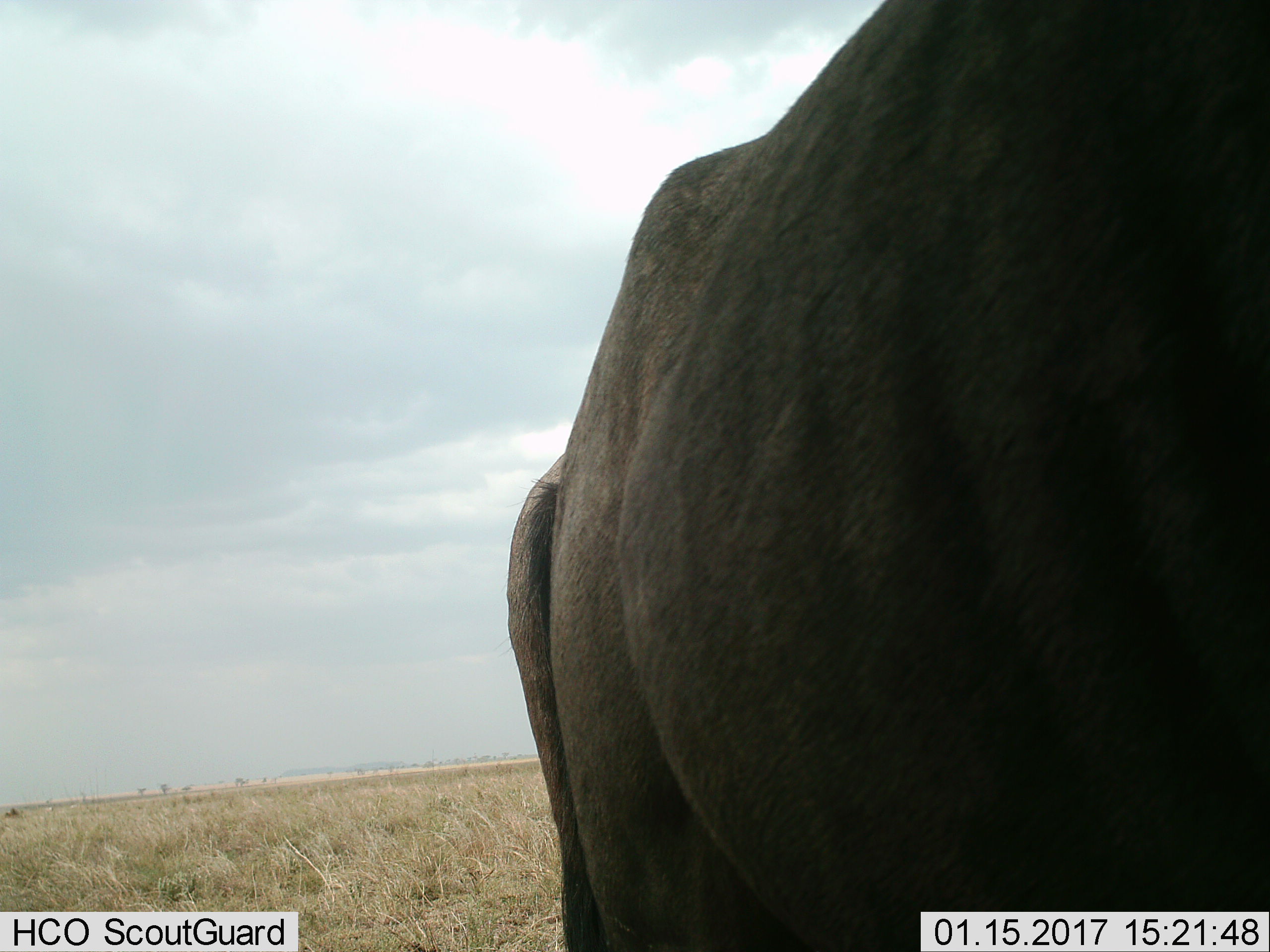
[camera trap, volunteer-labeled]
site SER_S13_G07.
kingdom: Animalia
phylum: Chordata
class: Mammalia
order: Artiodactyla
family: Bovidae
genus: Connochaetes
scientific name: Connochaetes taurinus taurinus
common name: blue wildebeest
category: wildebeestblue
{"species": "wildebeestblue (blue wildebeest) (Connochaetes taurinus taurinus)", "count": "1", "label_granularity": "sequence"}